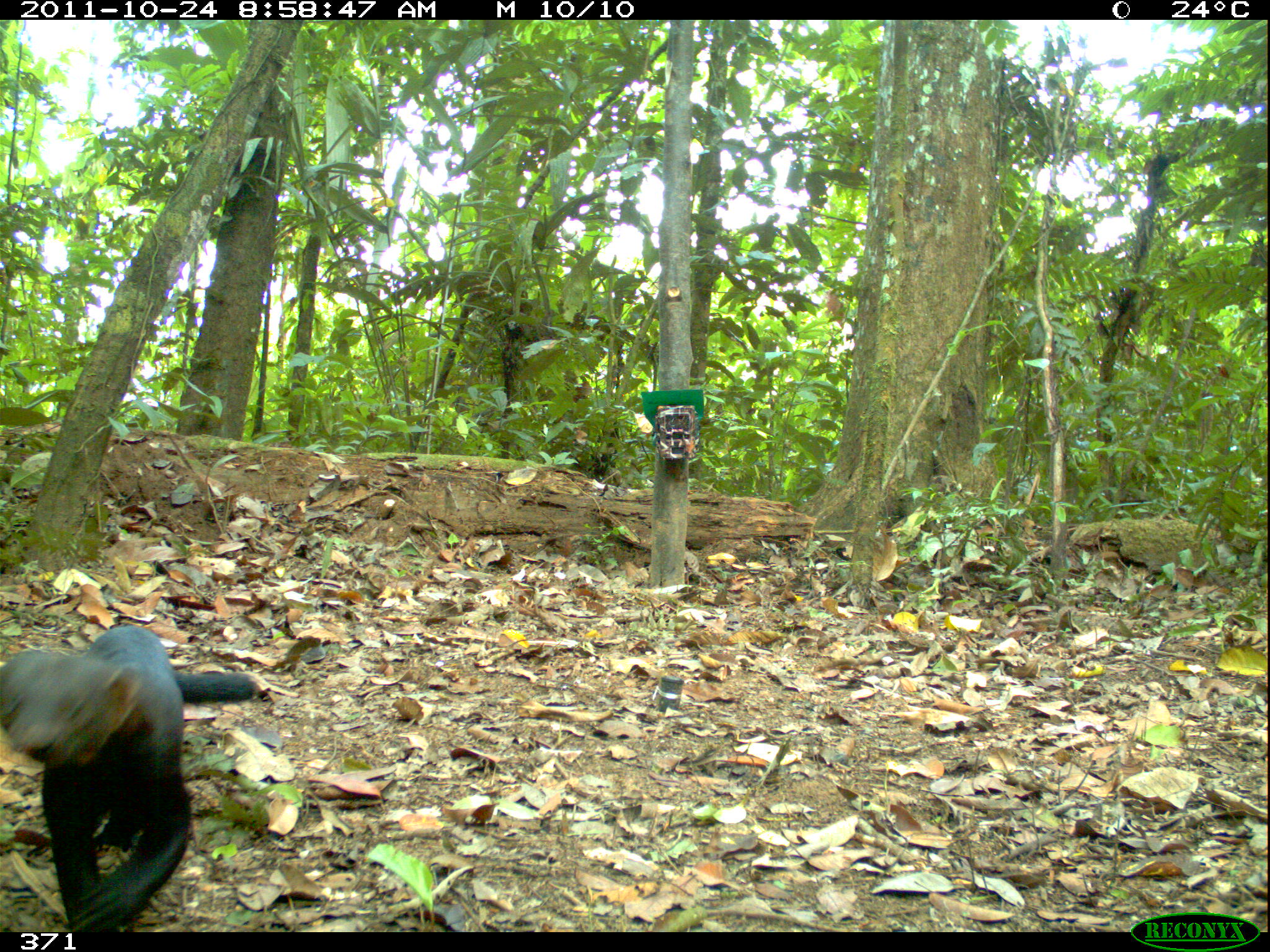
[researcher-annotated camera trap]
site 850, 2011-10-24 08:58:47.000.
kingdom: Animalia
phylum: Chordata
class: Mammalia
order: Carnivora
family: Mustelidae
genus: Eira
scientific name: Eira barbara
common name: tayra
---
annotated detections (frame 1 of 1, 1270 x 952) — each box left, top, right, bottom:
eira barbara: 0, 621, 253, 932